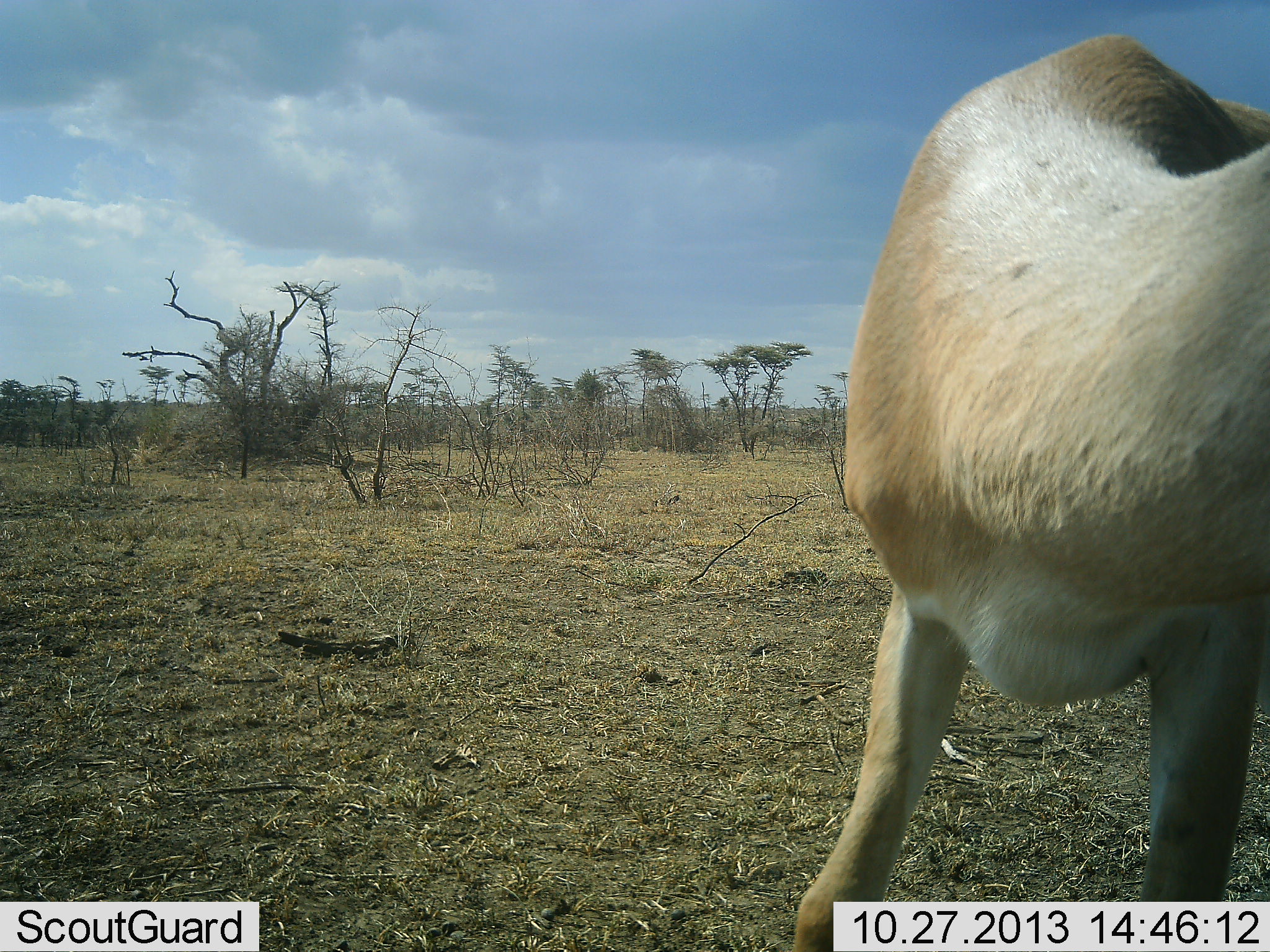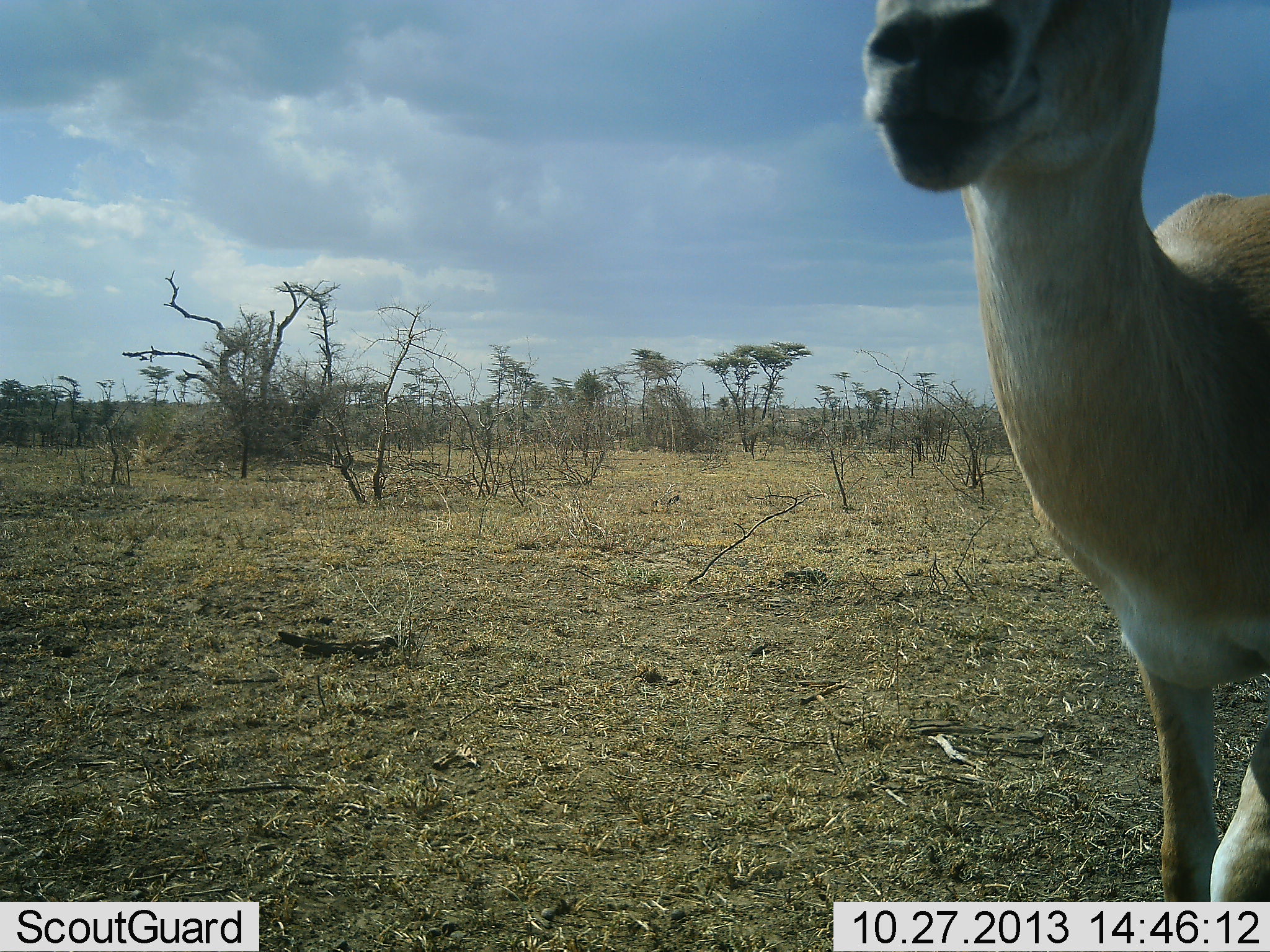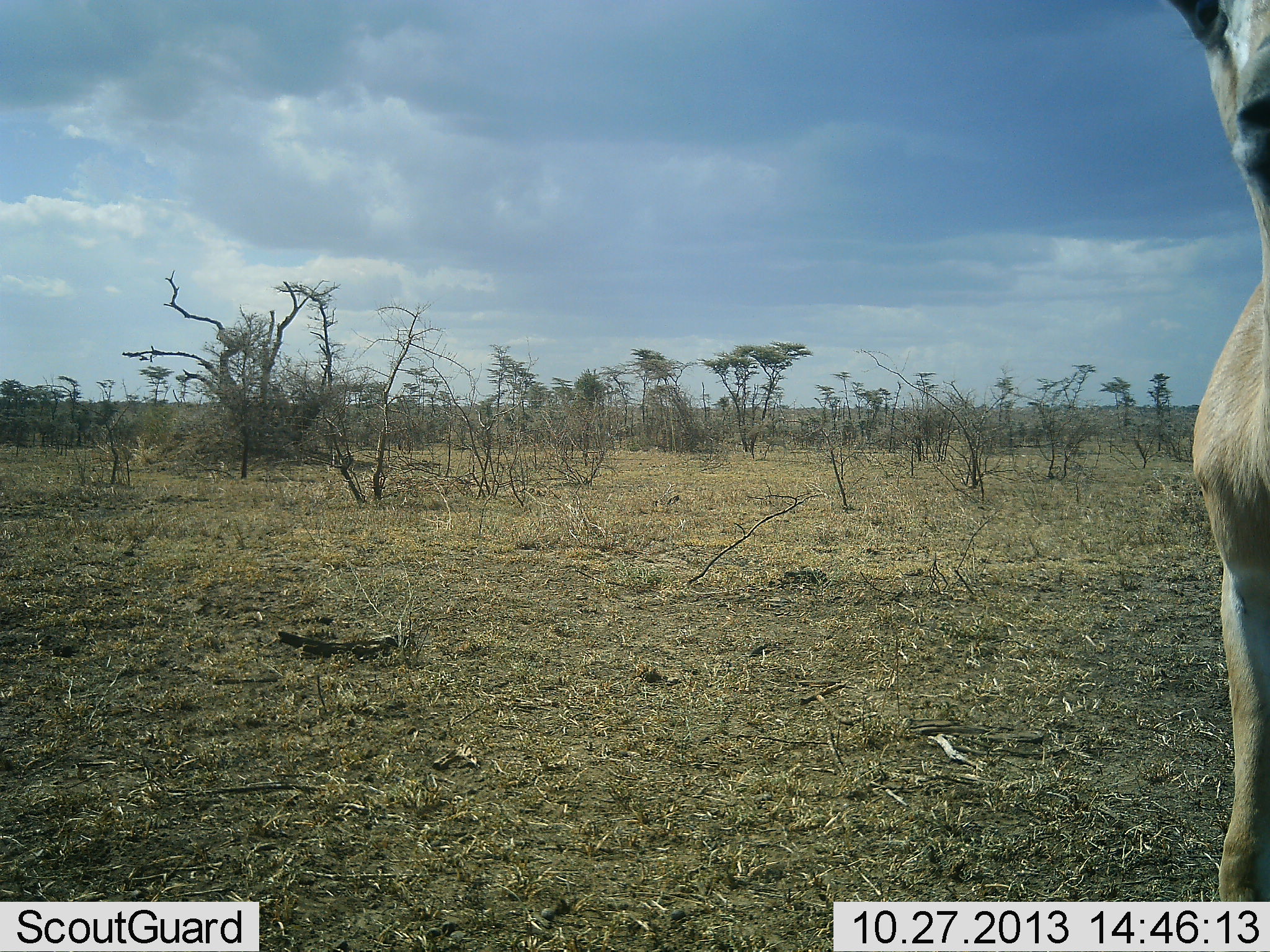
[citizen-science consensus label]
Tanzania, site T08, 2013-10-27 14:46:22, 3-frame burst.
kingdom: Animalia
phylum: Chordata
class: Mammalia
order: Artiodactyla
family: Bovidae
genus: Nanger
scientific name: Nanger granti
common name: grant's gazelle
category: gazellegrants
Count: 1.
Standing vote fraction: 62%.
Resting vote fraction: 0%.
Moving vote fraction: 38%.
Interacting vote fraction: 0%.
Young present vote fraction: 0%.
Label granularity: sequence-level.